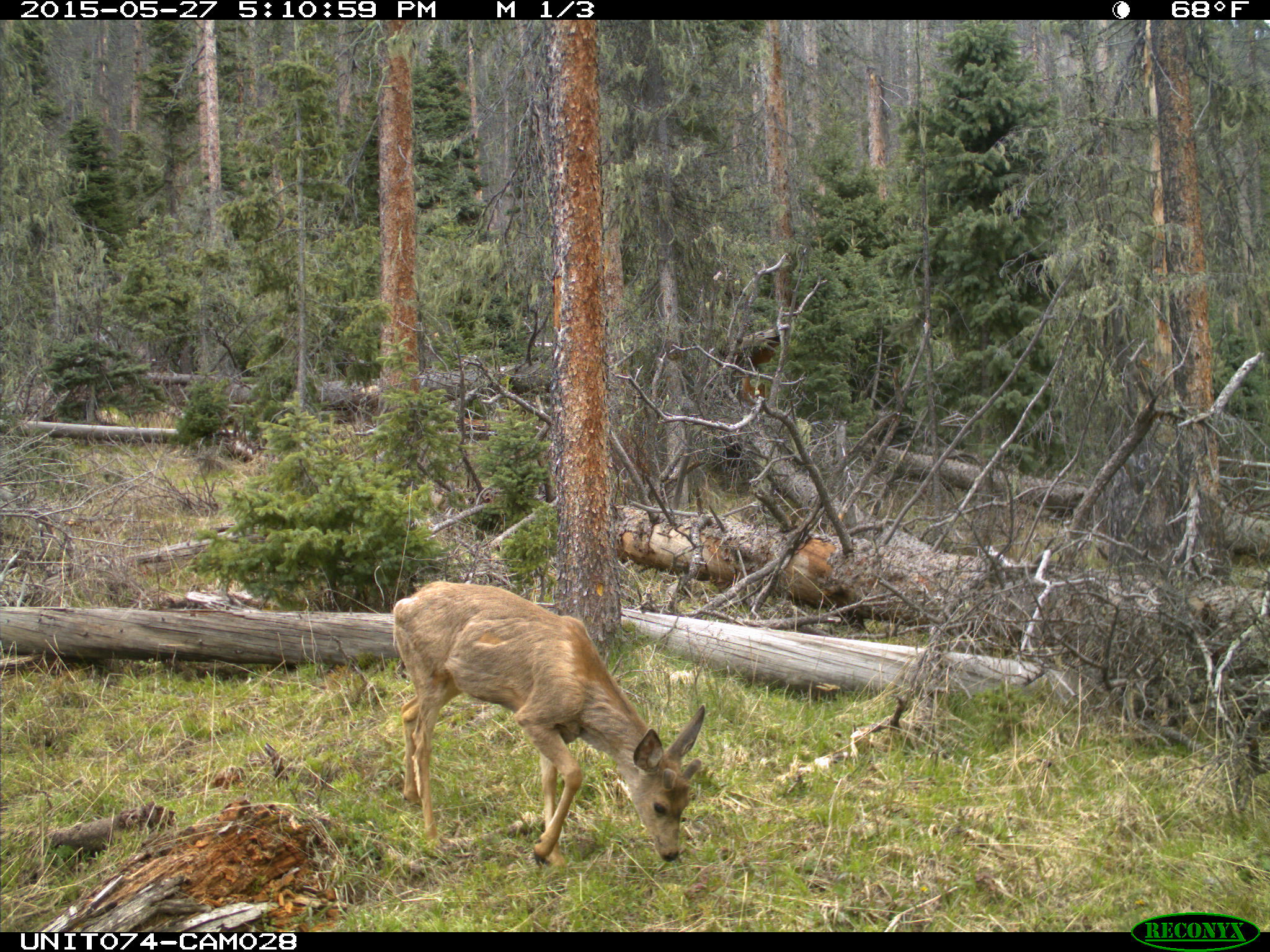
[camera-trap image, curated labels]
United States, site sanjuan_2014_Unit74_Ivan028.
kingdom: Animalia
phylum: Chordata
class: Mammalia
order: Artiodactyla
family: Cervidae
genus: Odocoileus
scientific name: Odocoileus hemionus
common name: mule deer